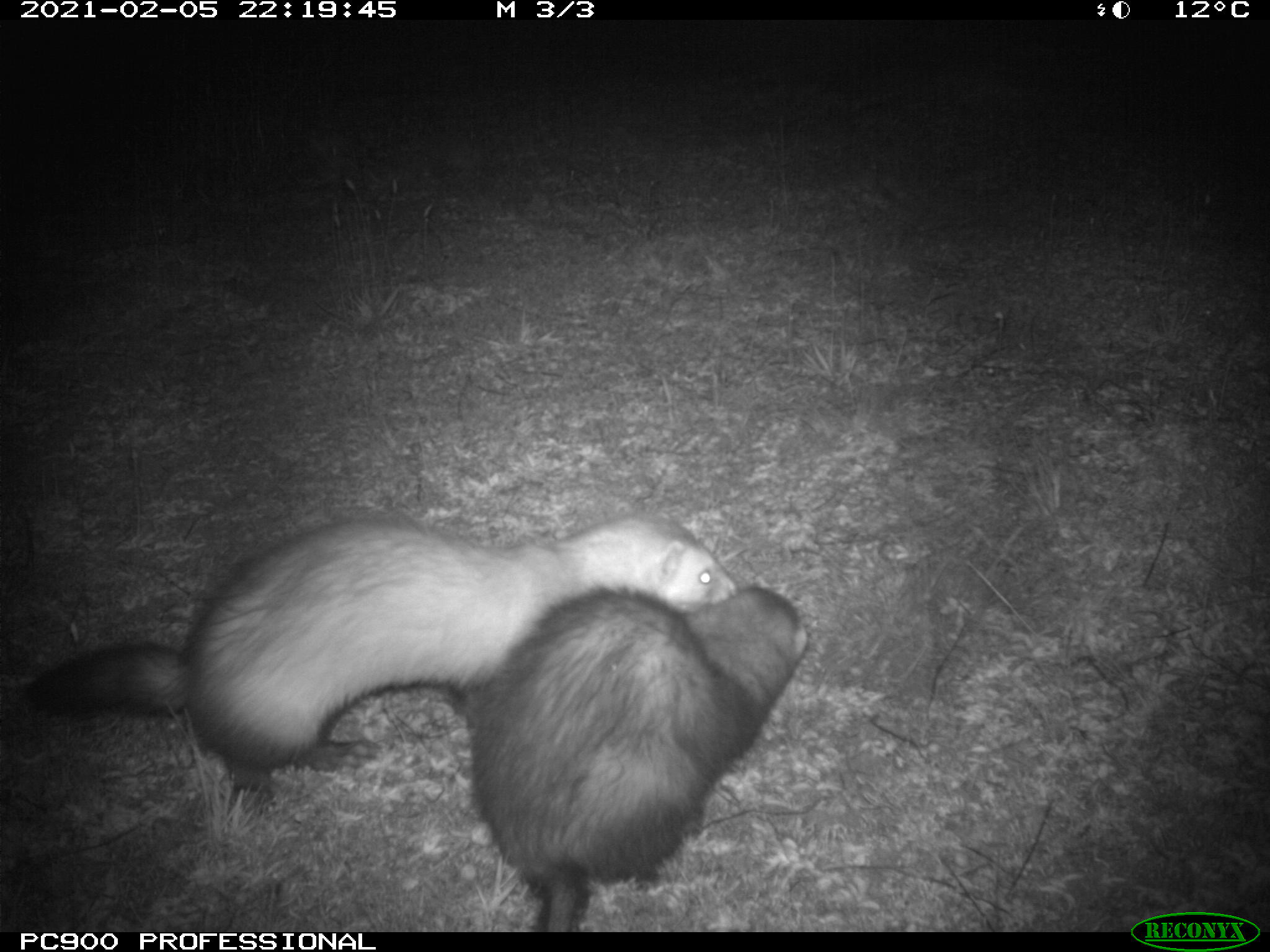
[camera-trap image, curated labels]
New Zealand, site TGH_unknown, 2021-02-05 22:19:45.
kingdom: Animalia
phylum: Chordata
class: Mammalia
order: Carnivora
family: Mustelidae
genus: Mustela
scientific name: Mustela furo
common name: ferret